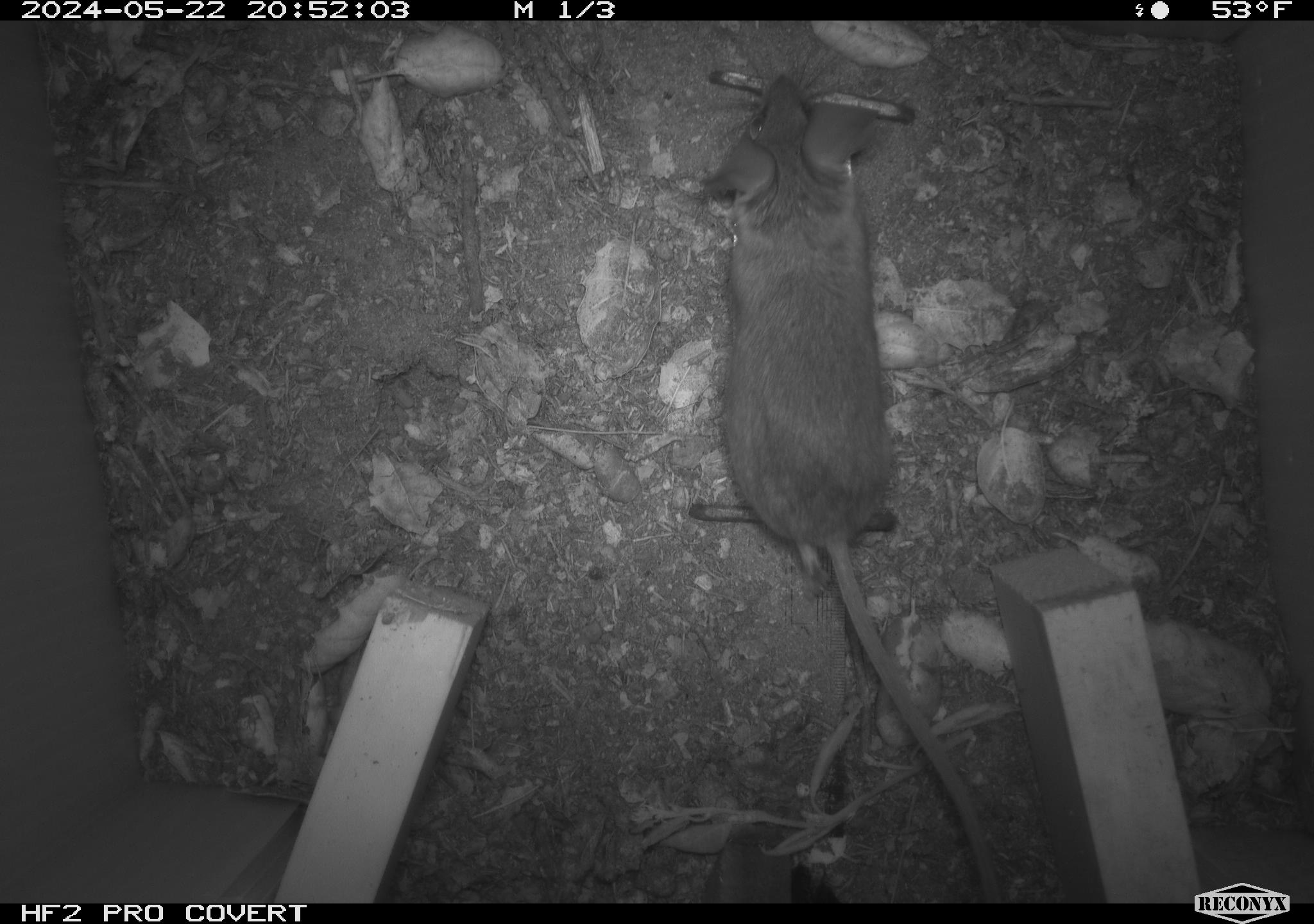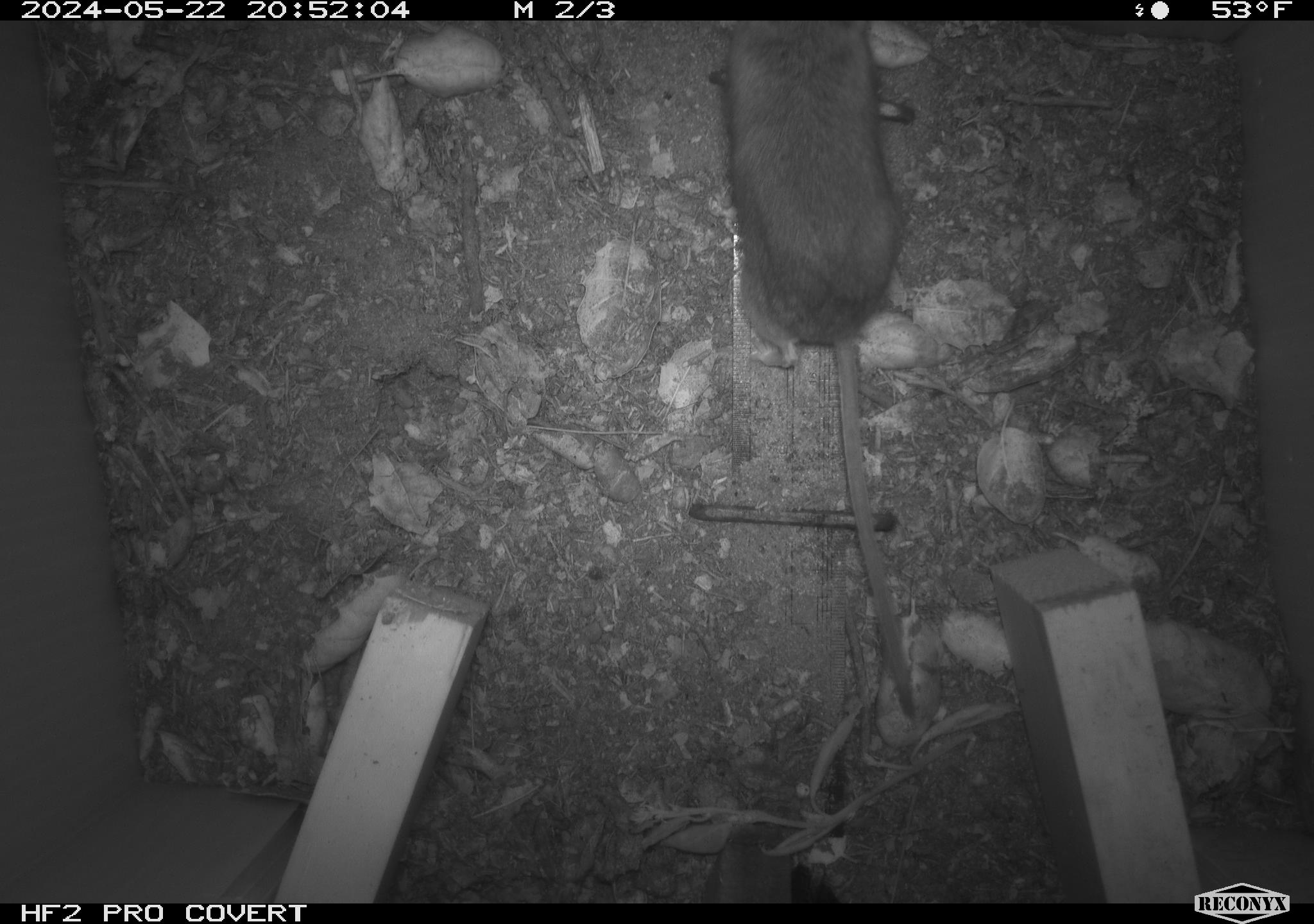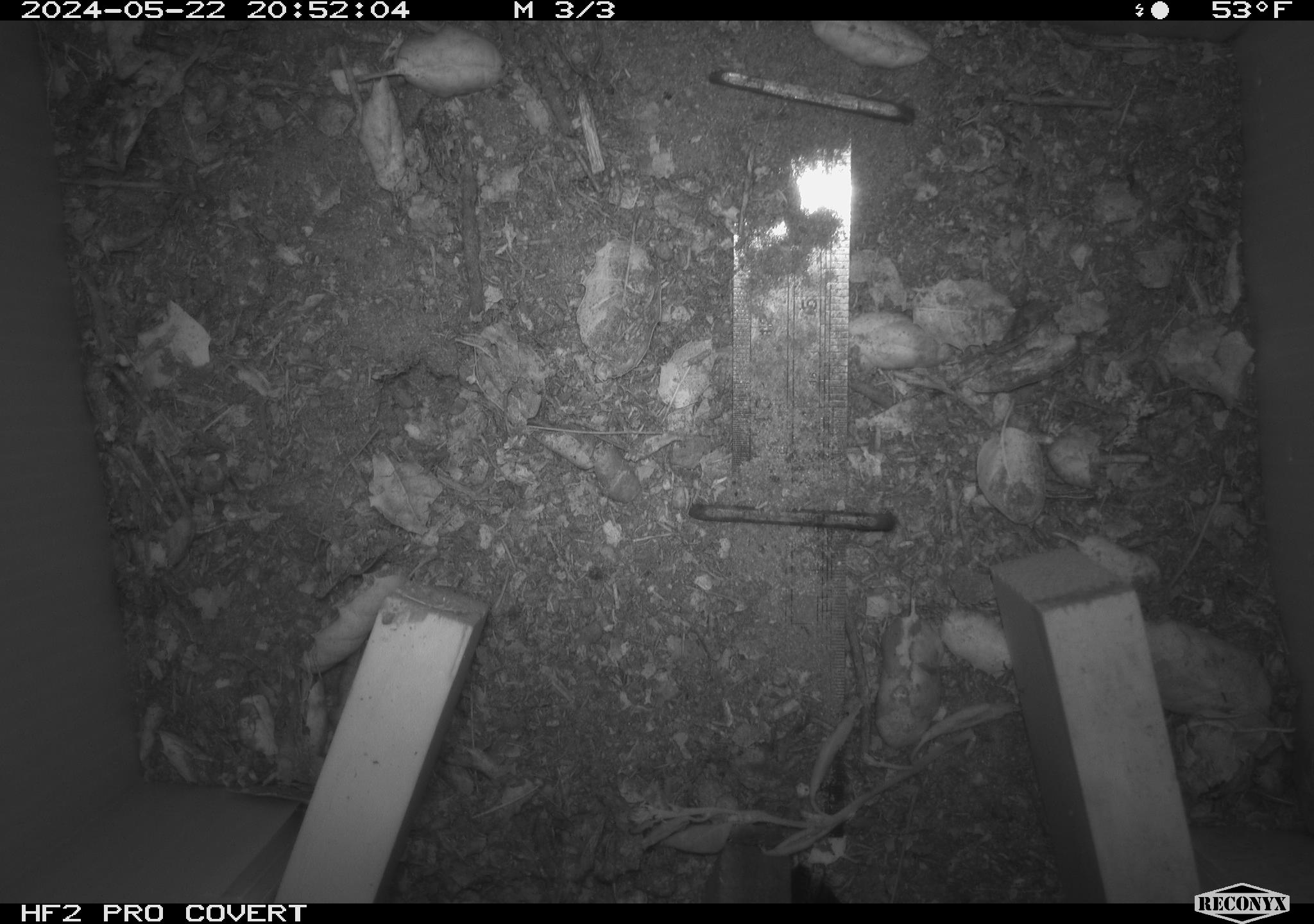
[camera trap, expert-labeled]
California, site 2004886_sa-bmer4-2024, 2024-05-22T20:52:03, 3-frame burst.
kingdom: Animalia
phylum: Chordata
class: Mammalia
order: Rodentia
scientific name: Rodentia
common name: mouse species